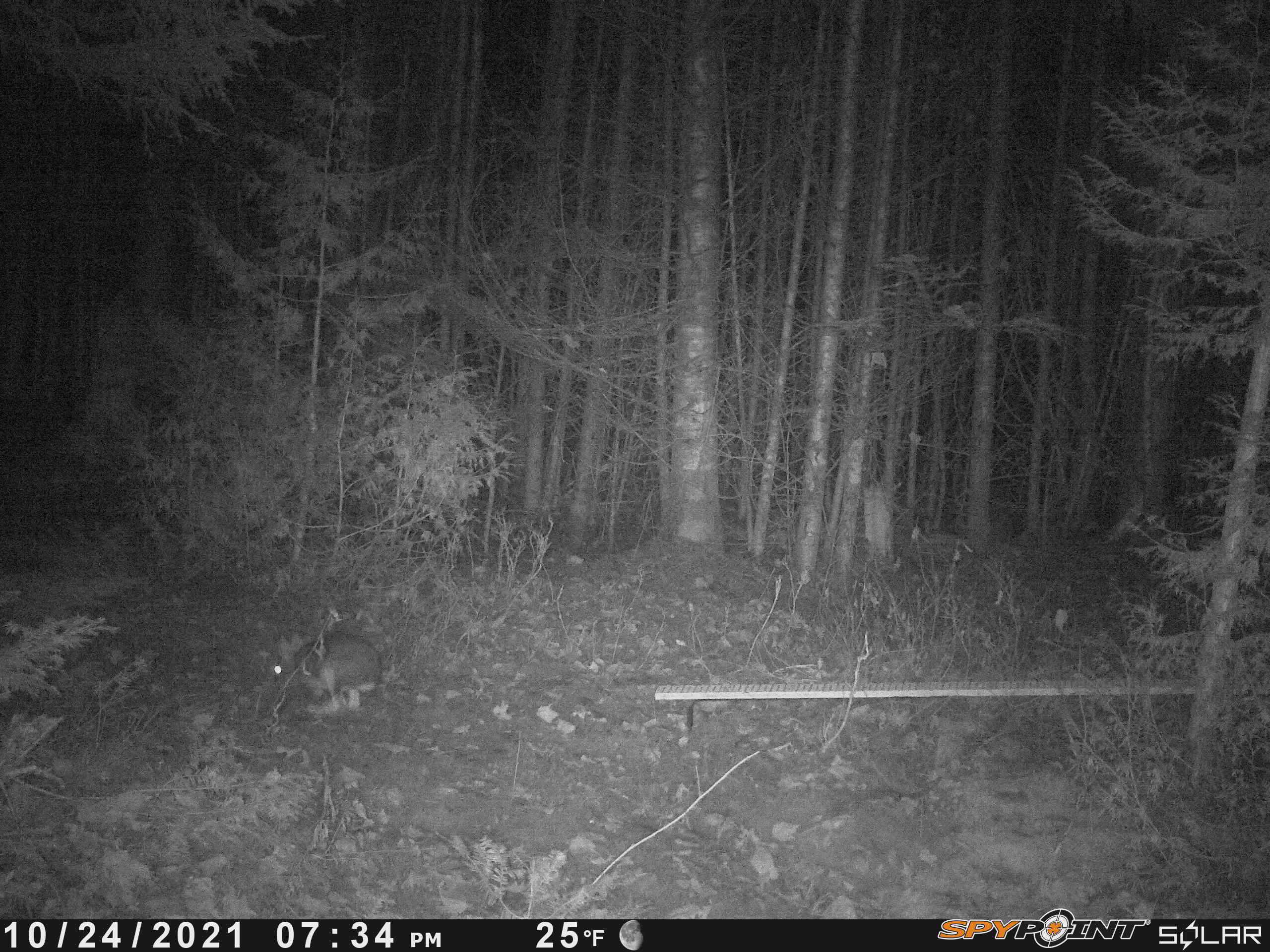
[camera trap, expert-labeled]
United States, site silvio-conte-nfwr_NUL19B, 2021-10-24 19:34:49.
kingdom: Animalia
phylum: Chordata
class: Mammalia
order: Lagomorpha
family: Leporidae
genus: Lepus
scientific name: Lepus americanus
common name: snowshoe hare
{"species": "snowshoe hare (Lepus americanus)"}